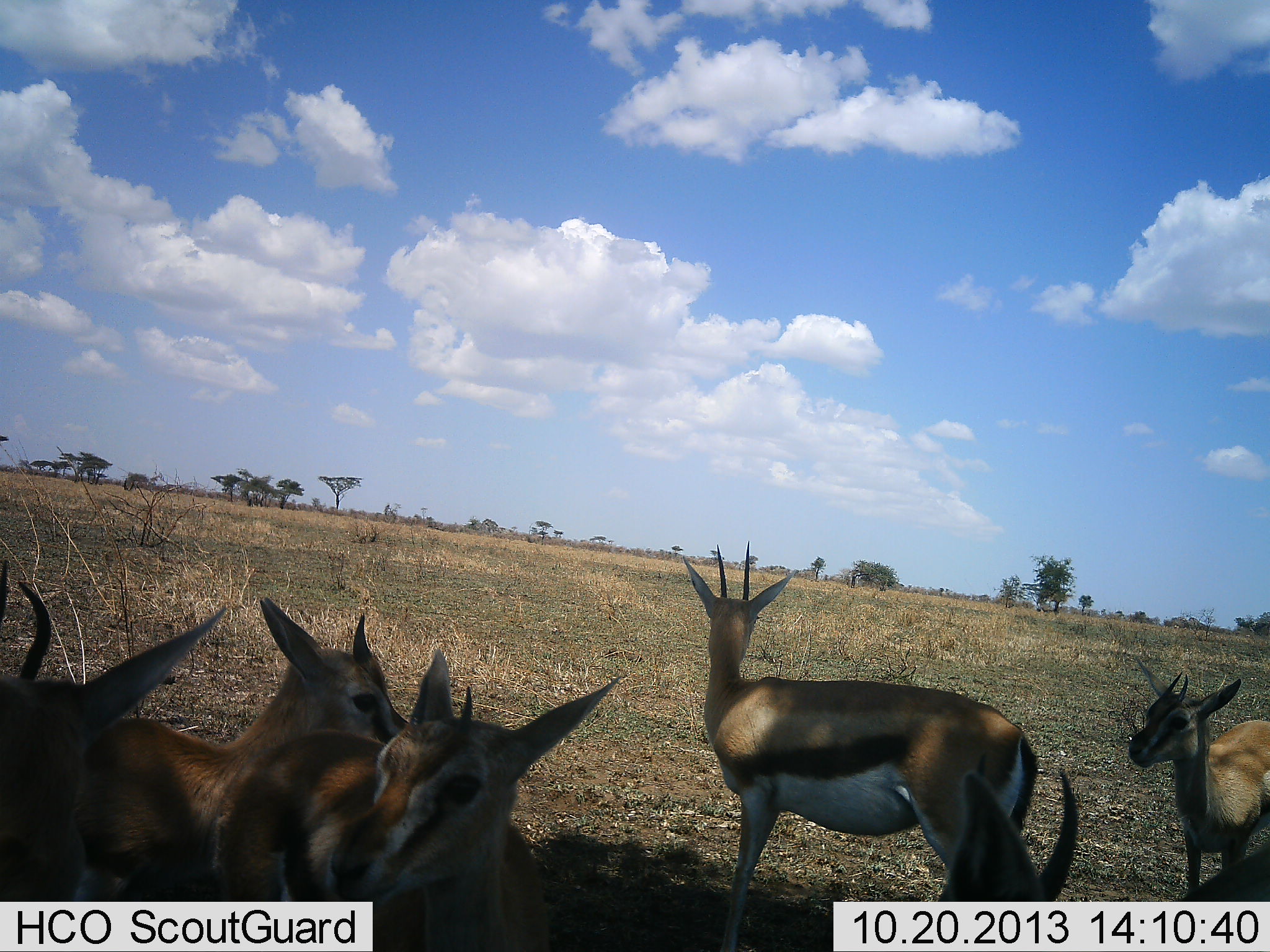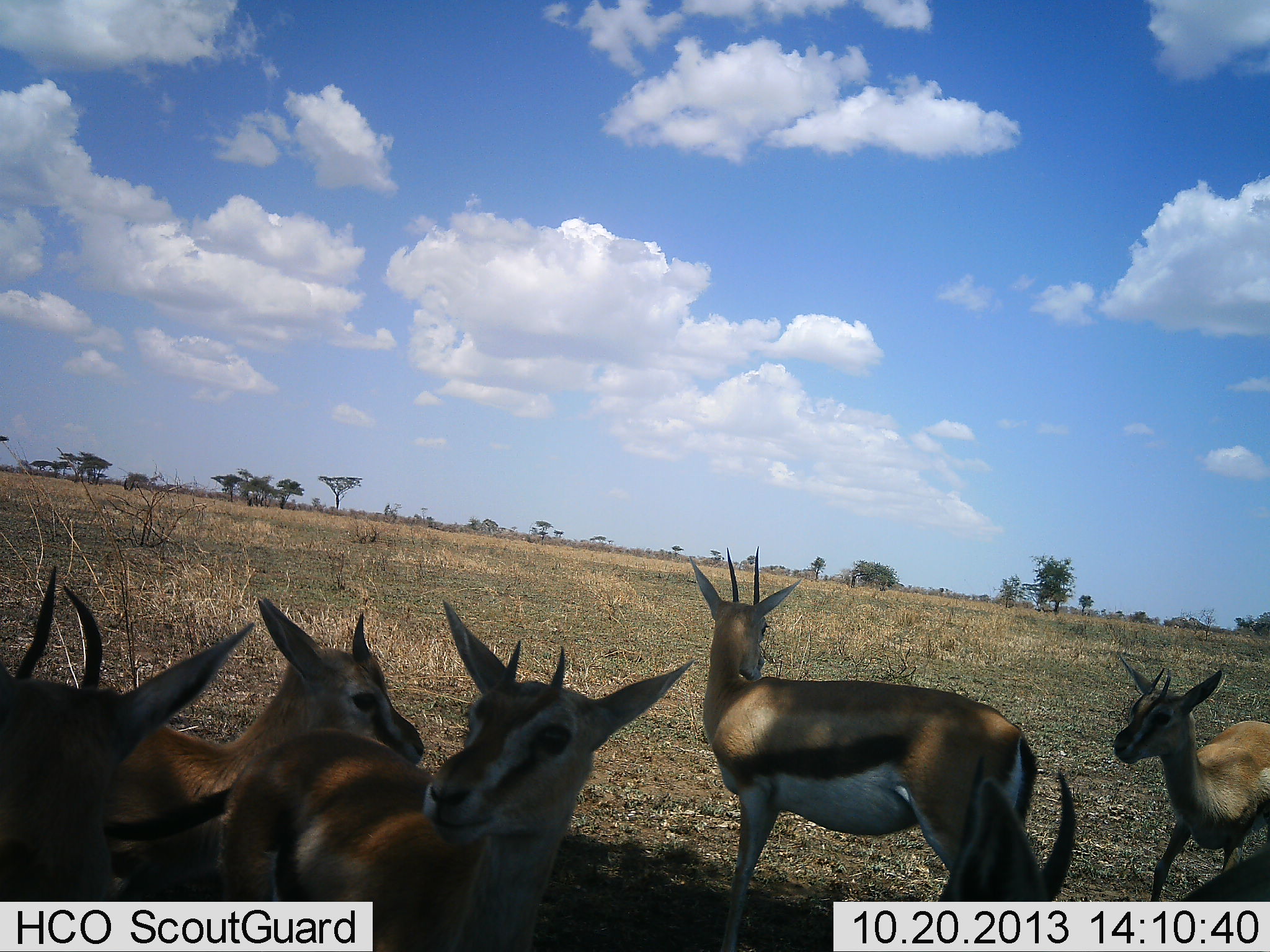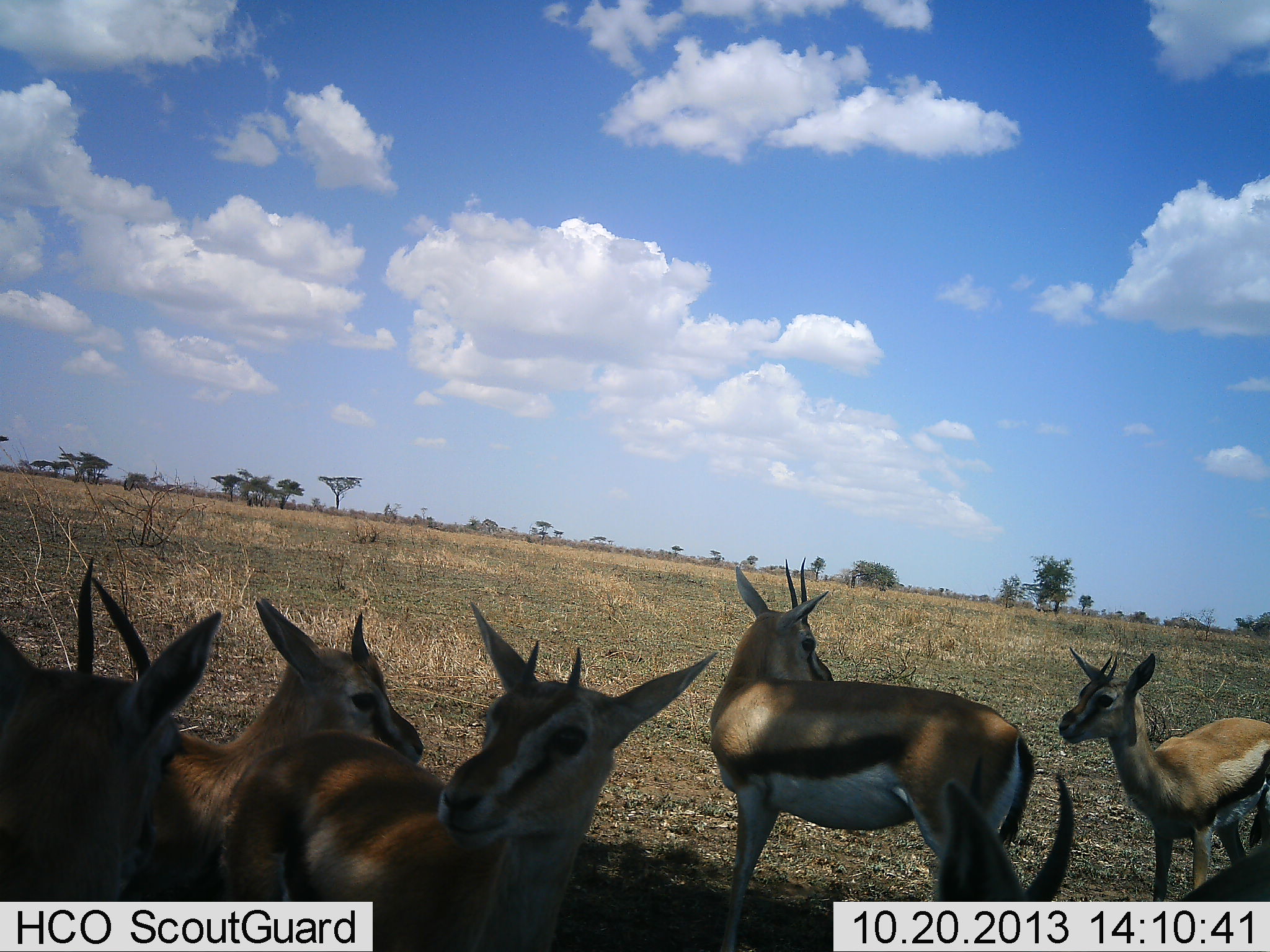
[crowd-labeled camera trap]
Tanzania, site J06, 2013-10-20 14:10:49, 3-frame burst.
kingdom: Animalia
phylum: Chordata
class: Mammalia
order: Artiodactyla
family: Bovidae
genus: Eudorcas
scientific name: Eudorcas thomsonii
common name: thomson's gazelle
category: gazellethomsons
Gazellethomsons (thomson's gazelle) (Eudorcas thomsonii), count 6. Behavior (volunteer vote fractions): standing 84%, resting 16%, moving 5%, interacting 14%. Young present (vote fraction): 16%. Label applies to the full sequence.